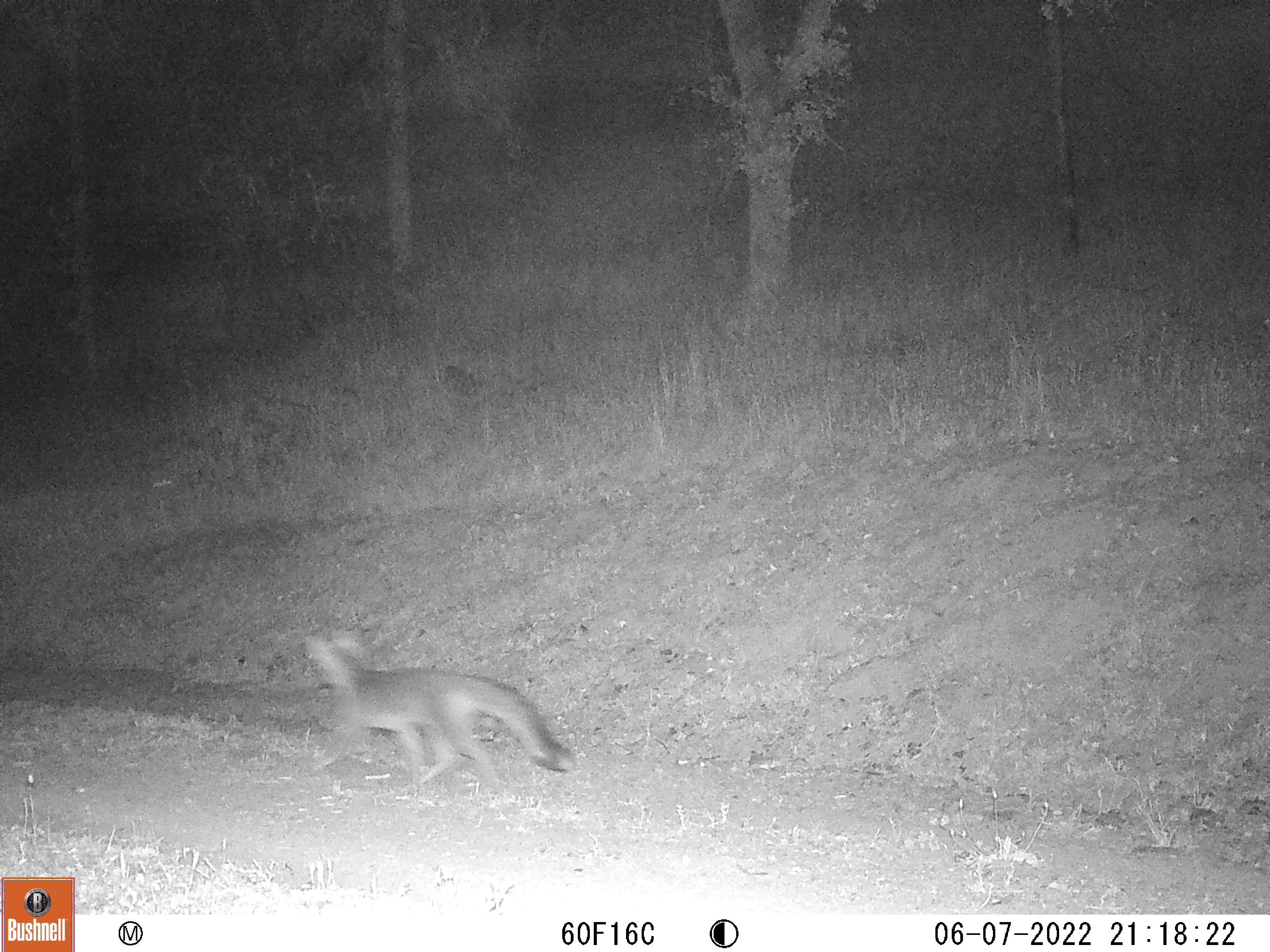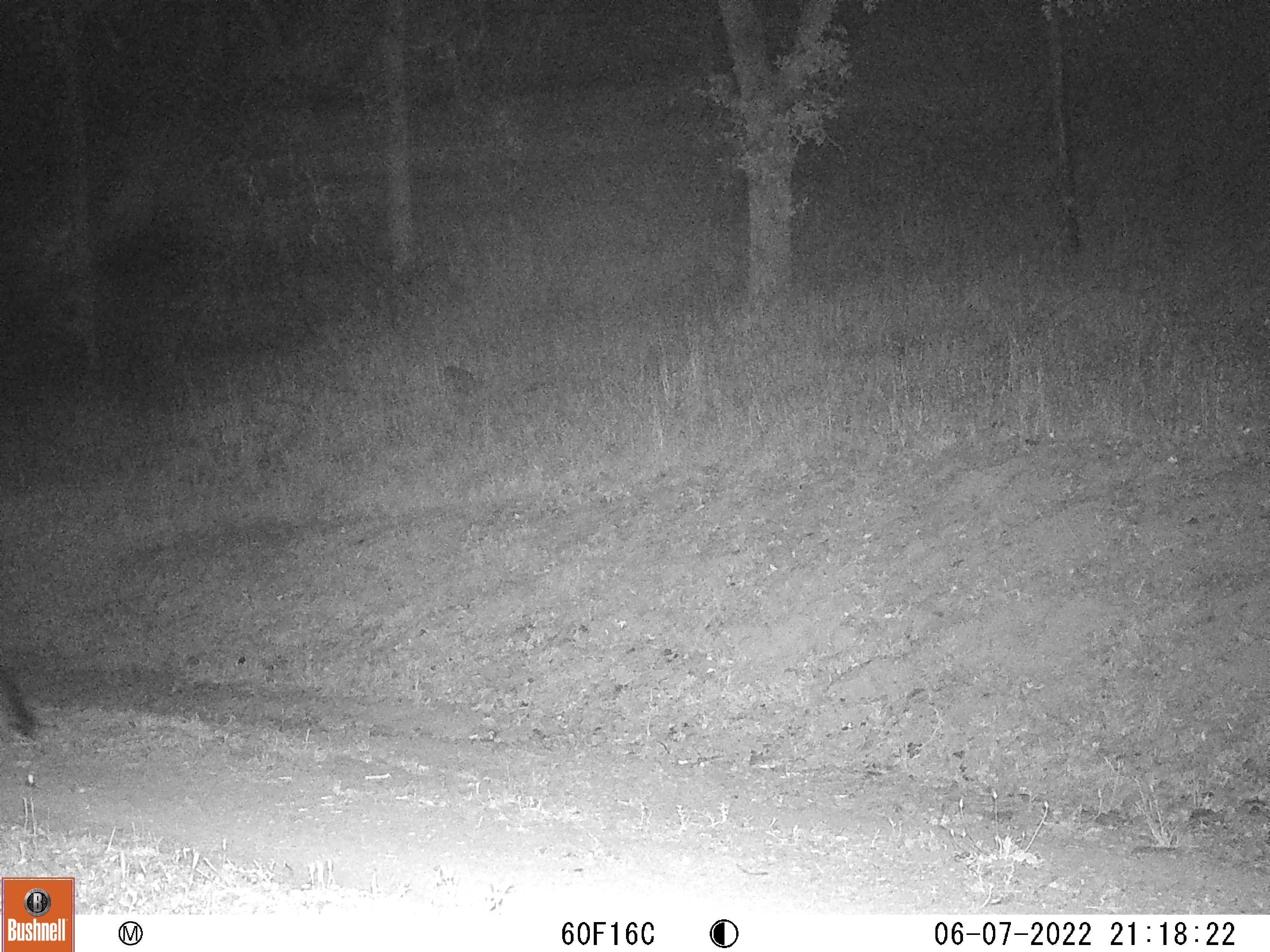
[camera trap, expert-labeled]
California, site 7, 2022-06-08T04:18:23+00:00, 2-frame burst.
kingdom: Animalia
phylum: Chordata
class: Mammalia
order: Carnivora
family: Canidae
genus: Urocyon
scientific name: Urocyon cinereoargenteus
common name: gray fox